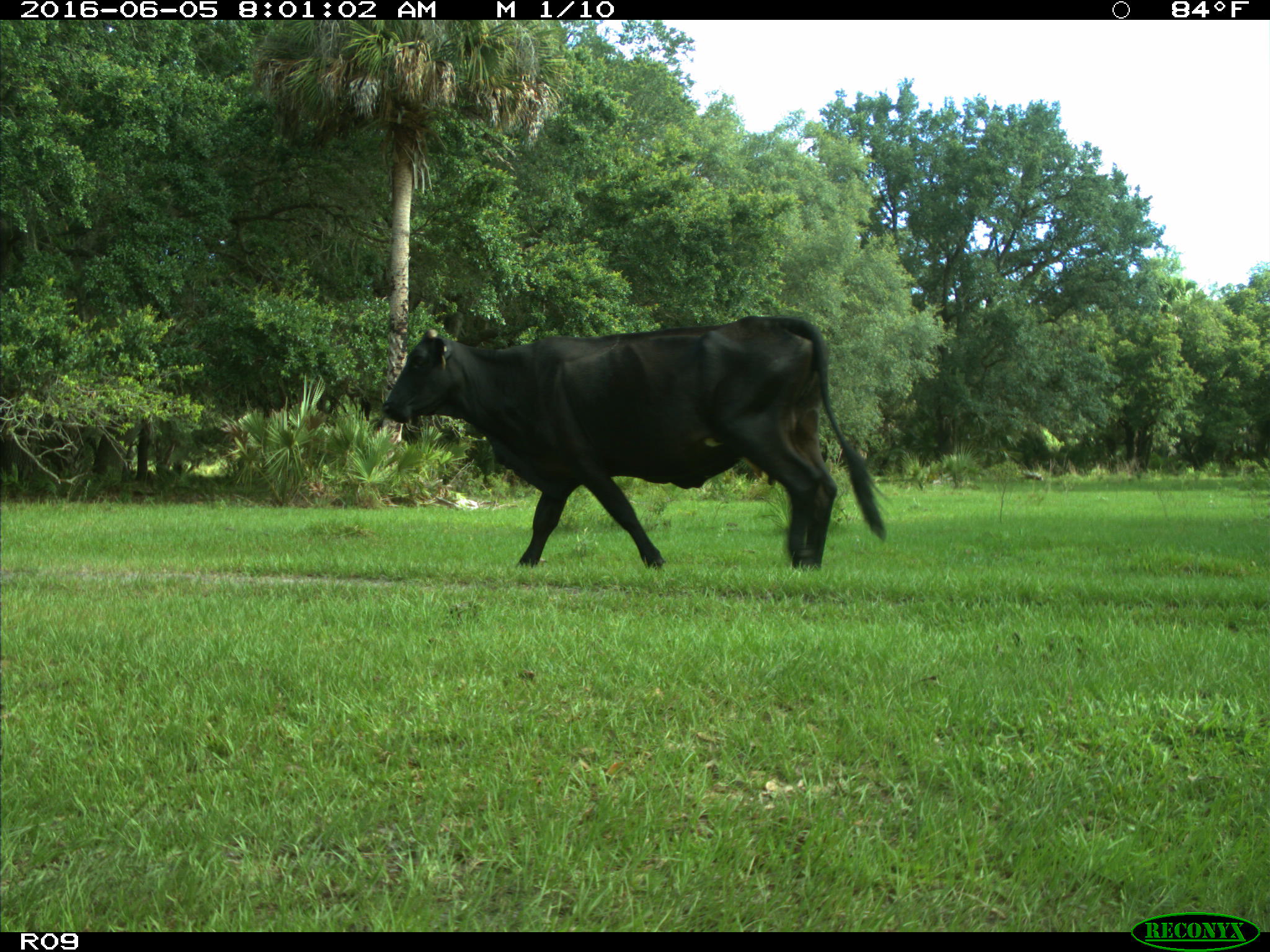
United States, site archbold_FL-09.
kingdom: Animalia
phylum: Chordata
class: Mammalia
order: Artiodactyla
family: Bovidae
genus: Bos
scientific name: Bos taurus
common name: domestic cow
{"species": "Bos taurus (domestic cow)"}